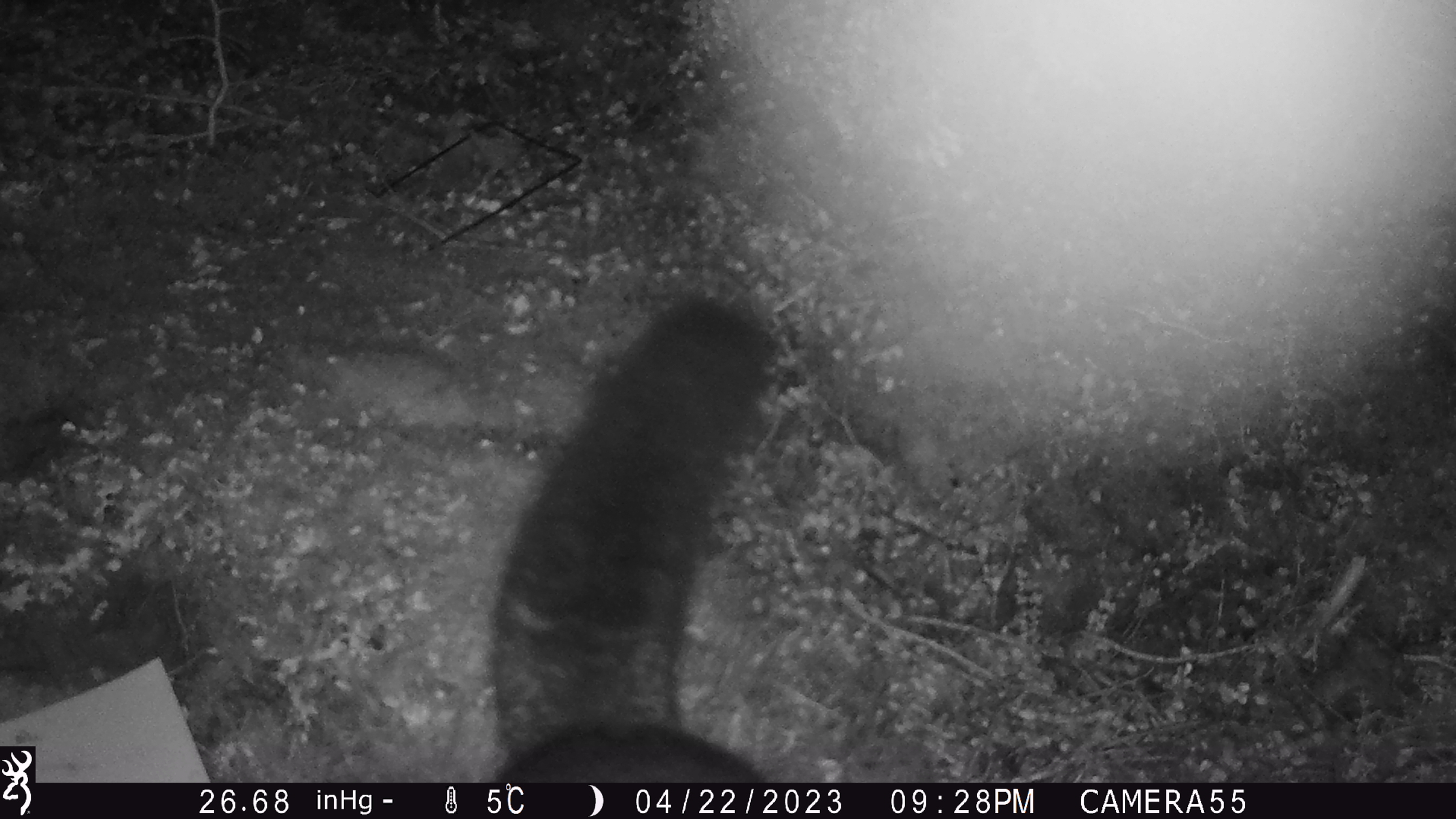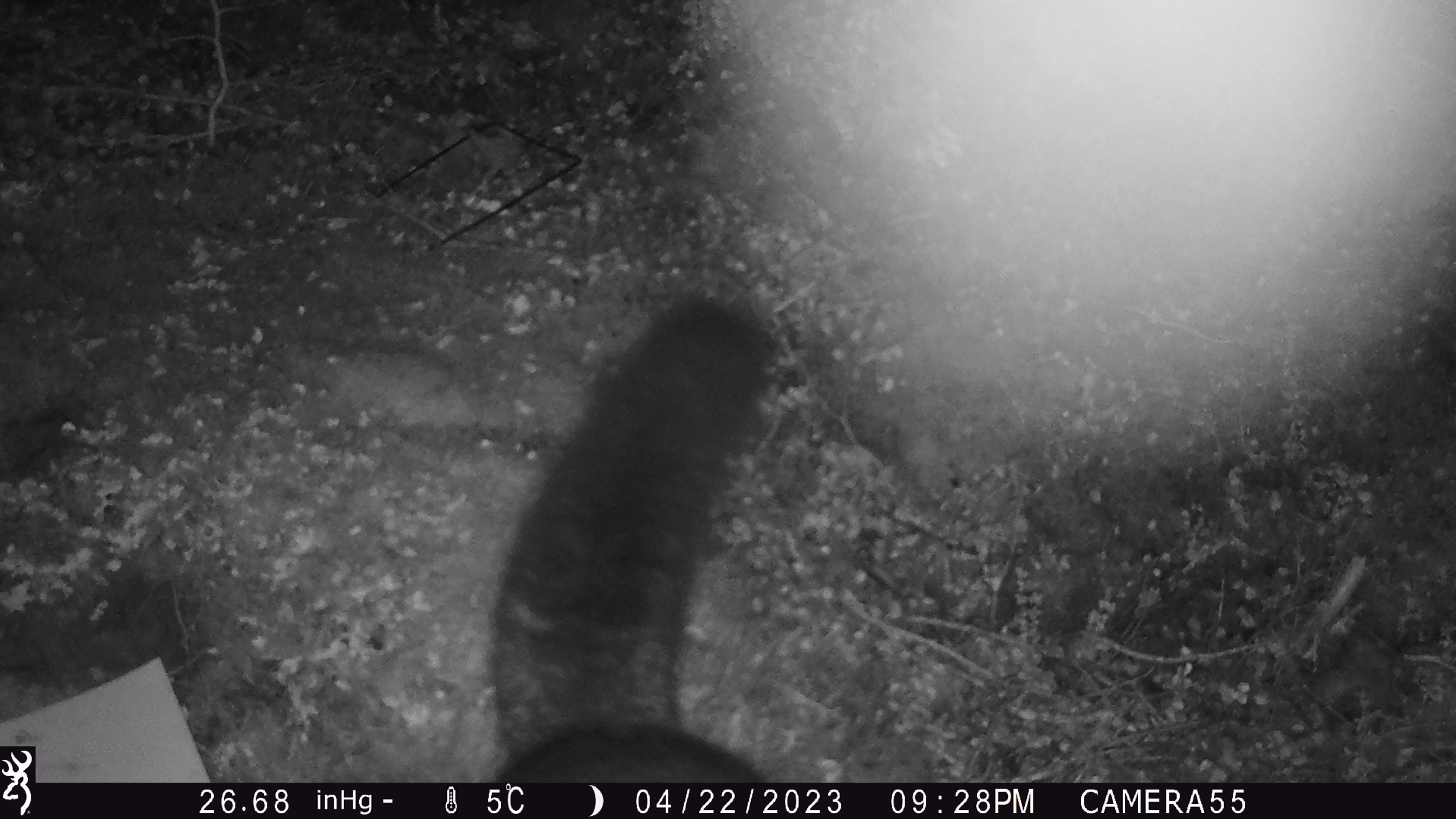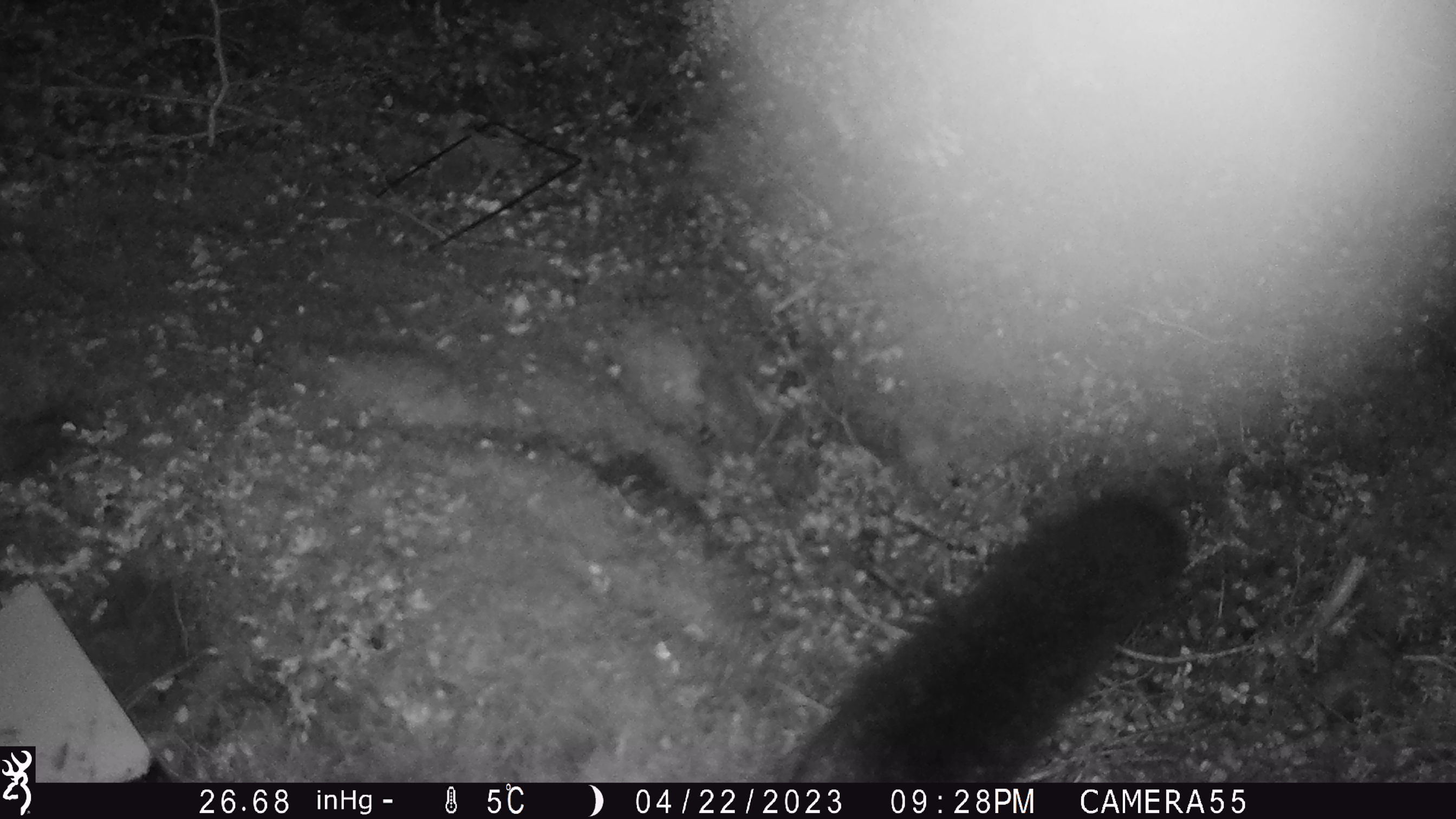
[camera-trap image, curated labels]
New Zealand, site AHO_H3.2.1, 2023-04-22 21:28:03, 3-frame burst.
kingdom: Animalia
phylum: Chordata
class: Mammalia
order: Diprotodontia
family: Phalangeridae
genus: Trichosurus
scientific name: Trichosurus vulpecula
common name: common brushtail possum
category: possum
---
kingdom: Animalia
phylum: Chordata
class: Mammalia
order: Carnivora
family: Mustelidae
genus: Mustela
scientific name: Mustela erminea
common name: stoat